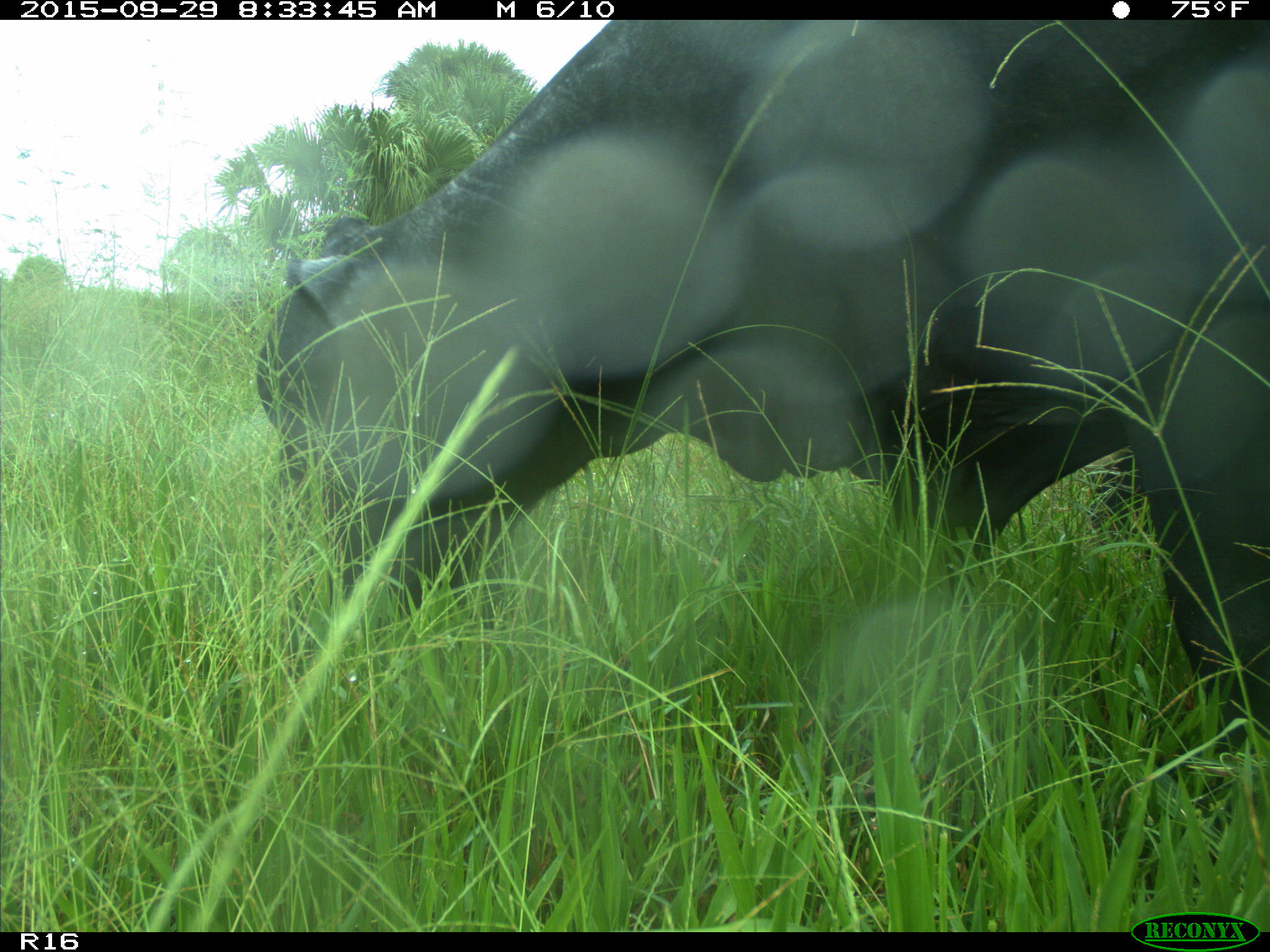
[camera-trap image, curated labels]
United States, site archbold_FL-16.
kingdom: Animalia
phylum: Chordata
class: Mammalia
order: Artiodactyla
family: Bovidae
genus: Bos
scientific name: Bos taurus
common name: domestic cow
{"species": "Bos taurus (domestic cow)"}